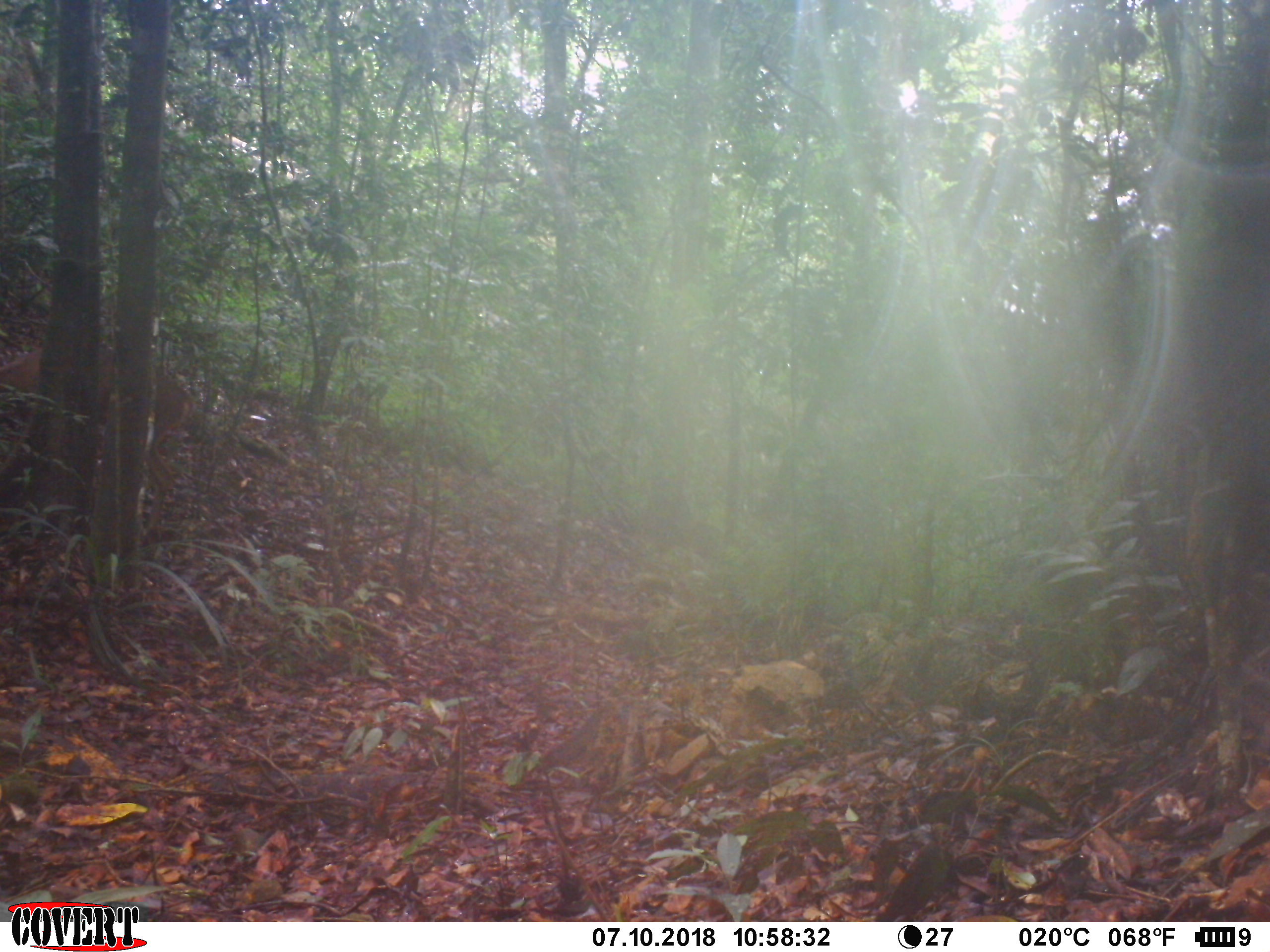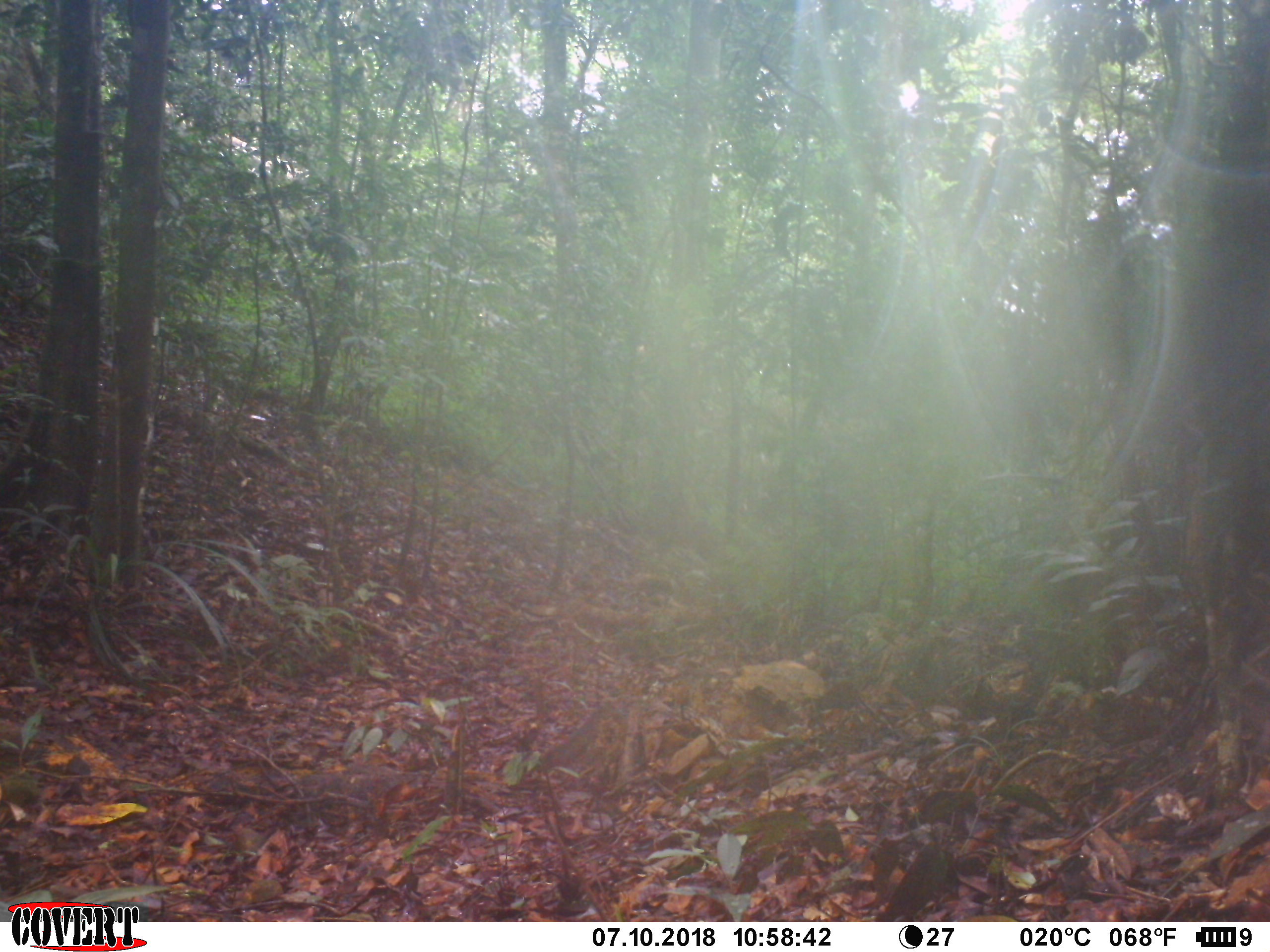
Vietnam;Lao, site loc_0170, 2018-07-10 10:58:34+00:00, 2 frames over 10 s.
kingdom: Animalia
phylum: Chordata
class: Mammalia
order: Artiodactyla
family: Cervidae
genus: Muntiacus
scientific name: Muntiacus vuquangensis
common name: large-antlered muntjac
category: large antlered muntjac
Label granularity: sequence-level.